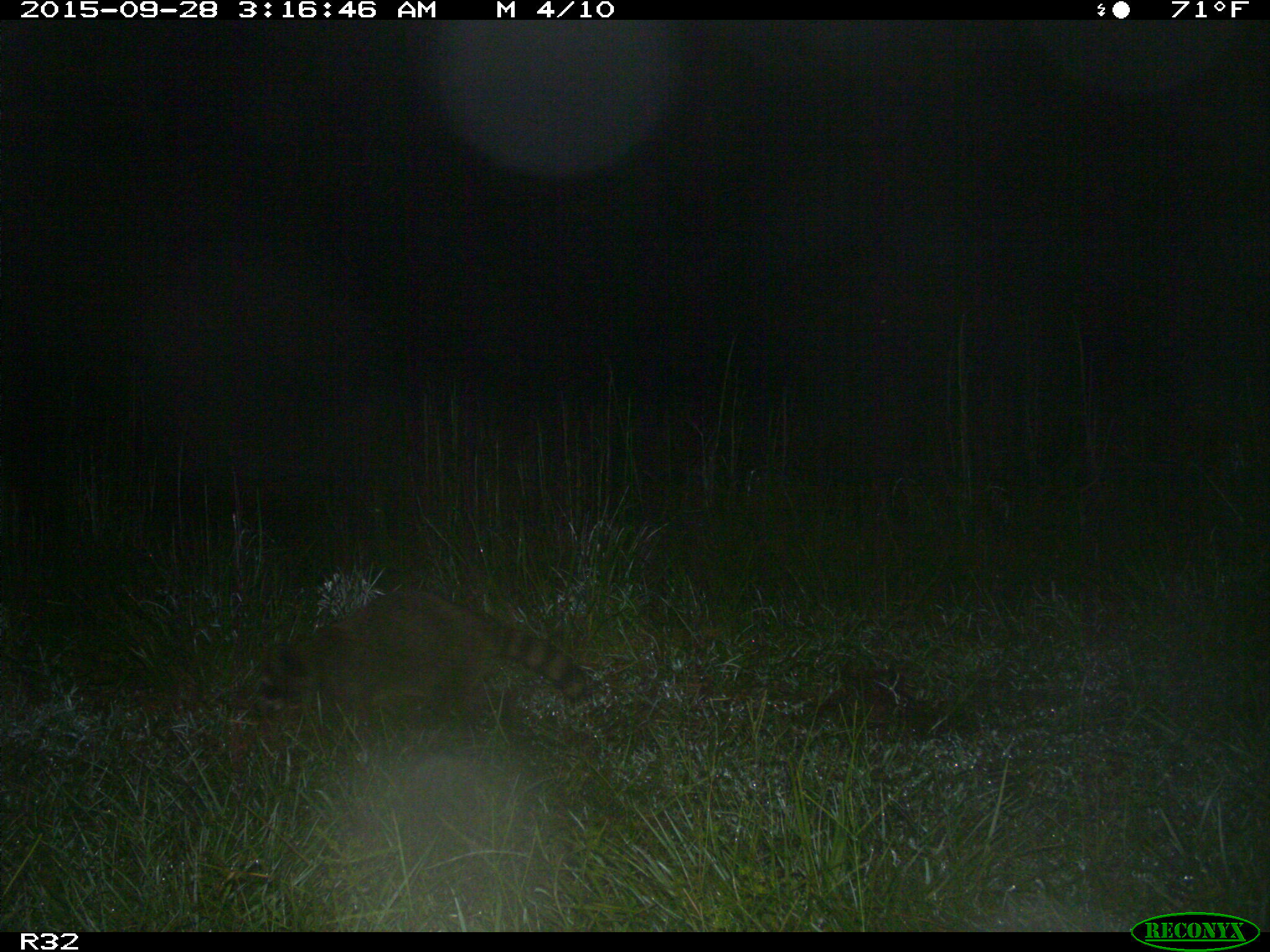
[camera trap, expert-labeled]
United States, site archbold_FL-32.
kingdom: Animalia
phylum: Chordata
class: Mammalia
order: Carnivora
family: Procyonidae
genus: Procyon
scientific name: Procyon lotor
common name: common raccoon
Procyon lotor (common raccoon).